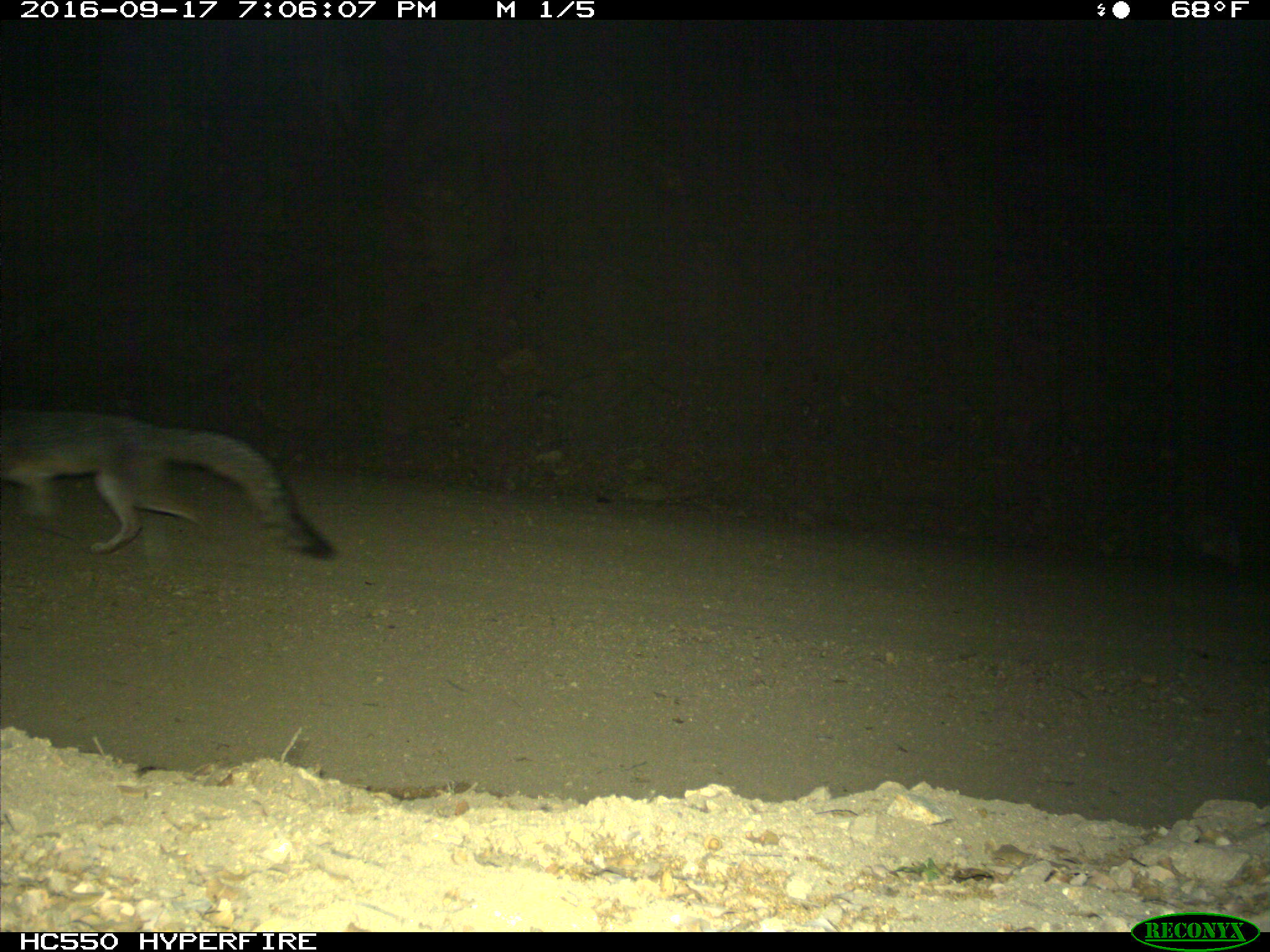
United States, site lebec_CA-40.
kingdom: Animalia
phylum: Chordata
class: Mammalia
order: Carnivora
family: Canidae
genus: Urocyon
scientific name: Urocyon cinereoargenteus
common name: gray fox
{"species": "Urocyon cinereoargenteus (gray fox)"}